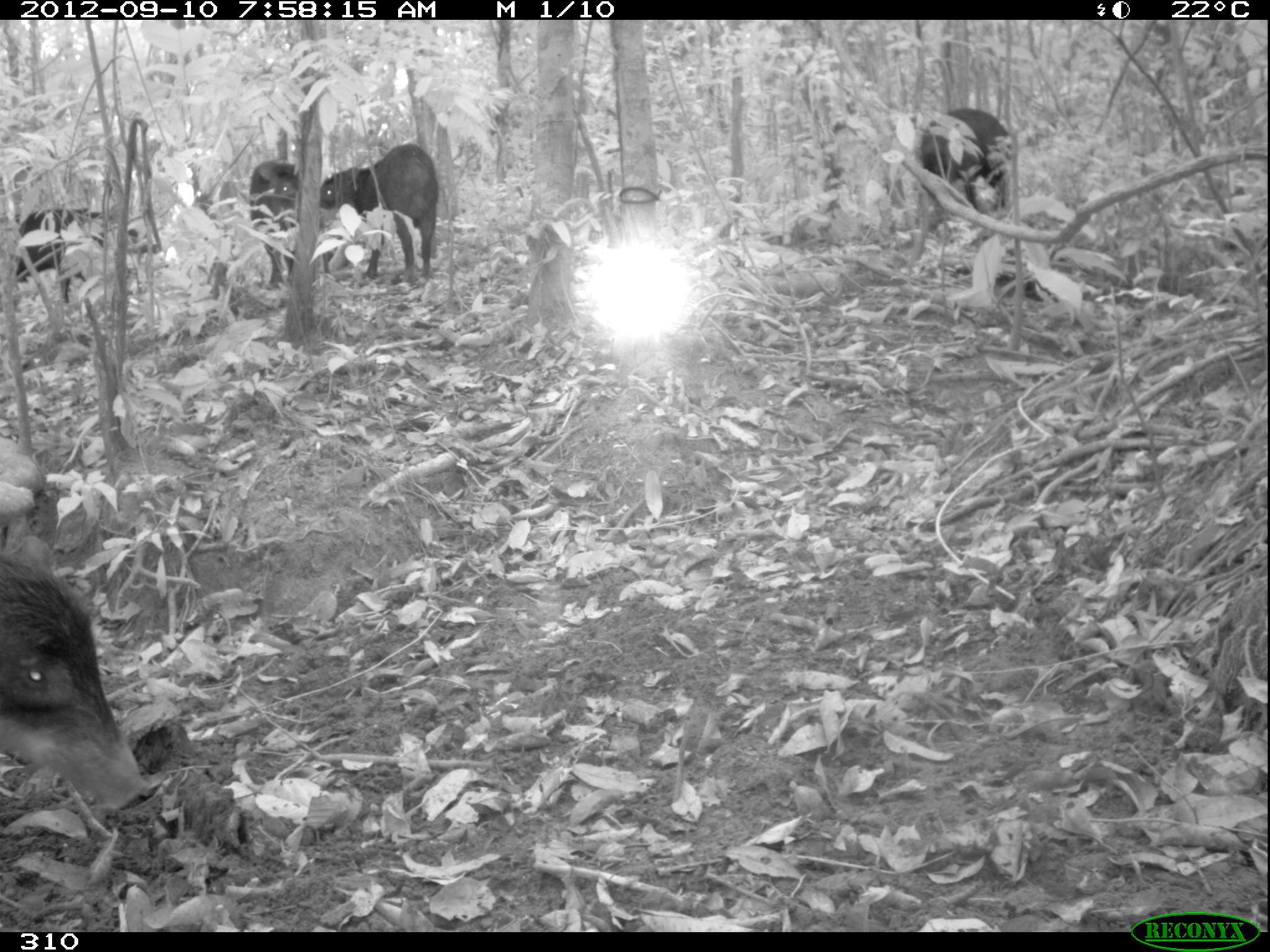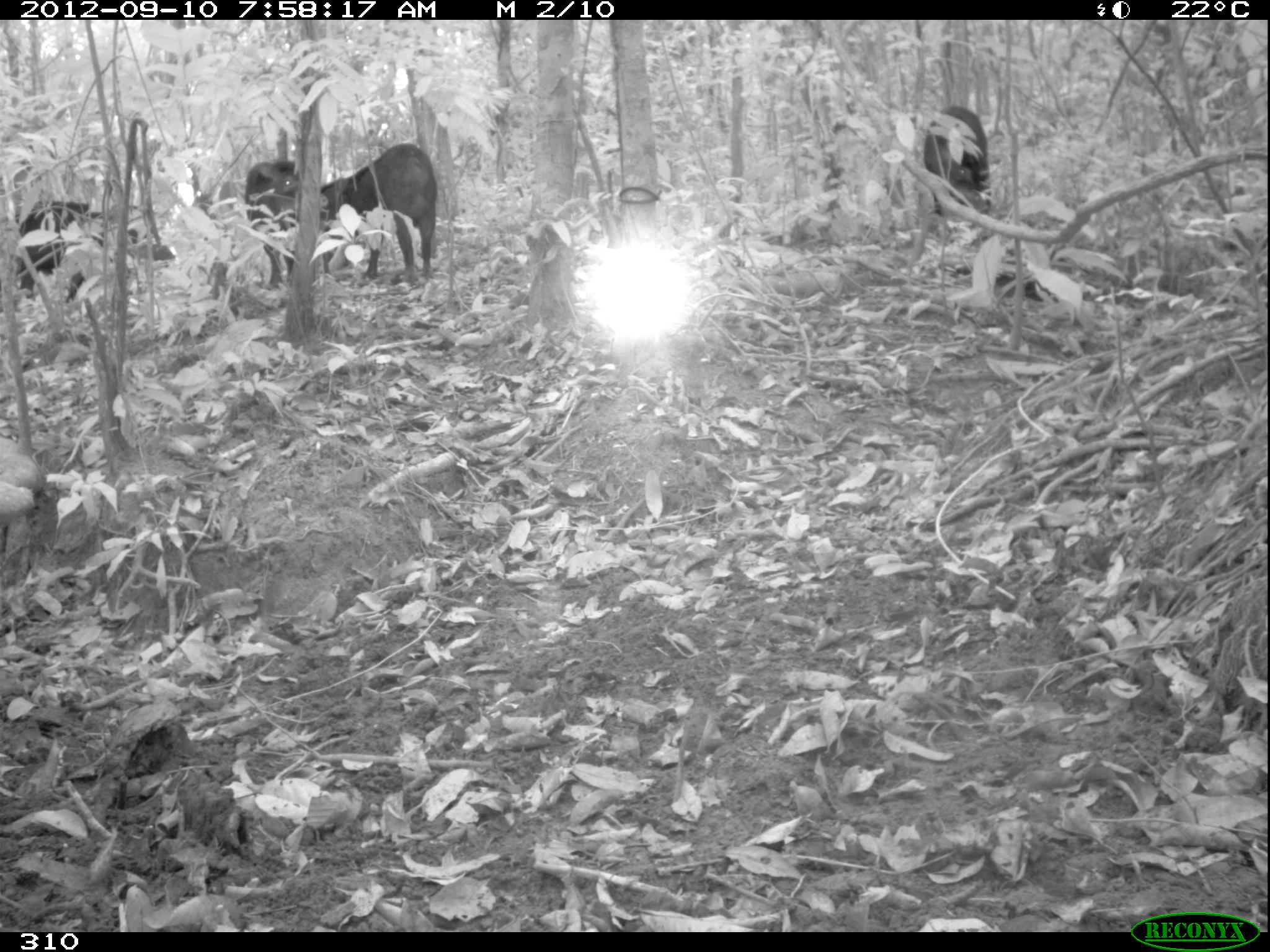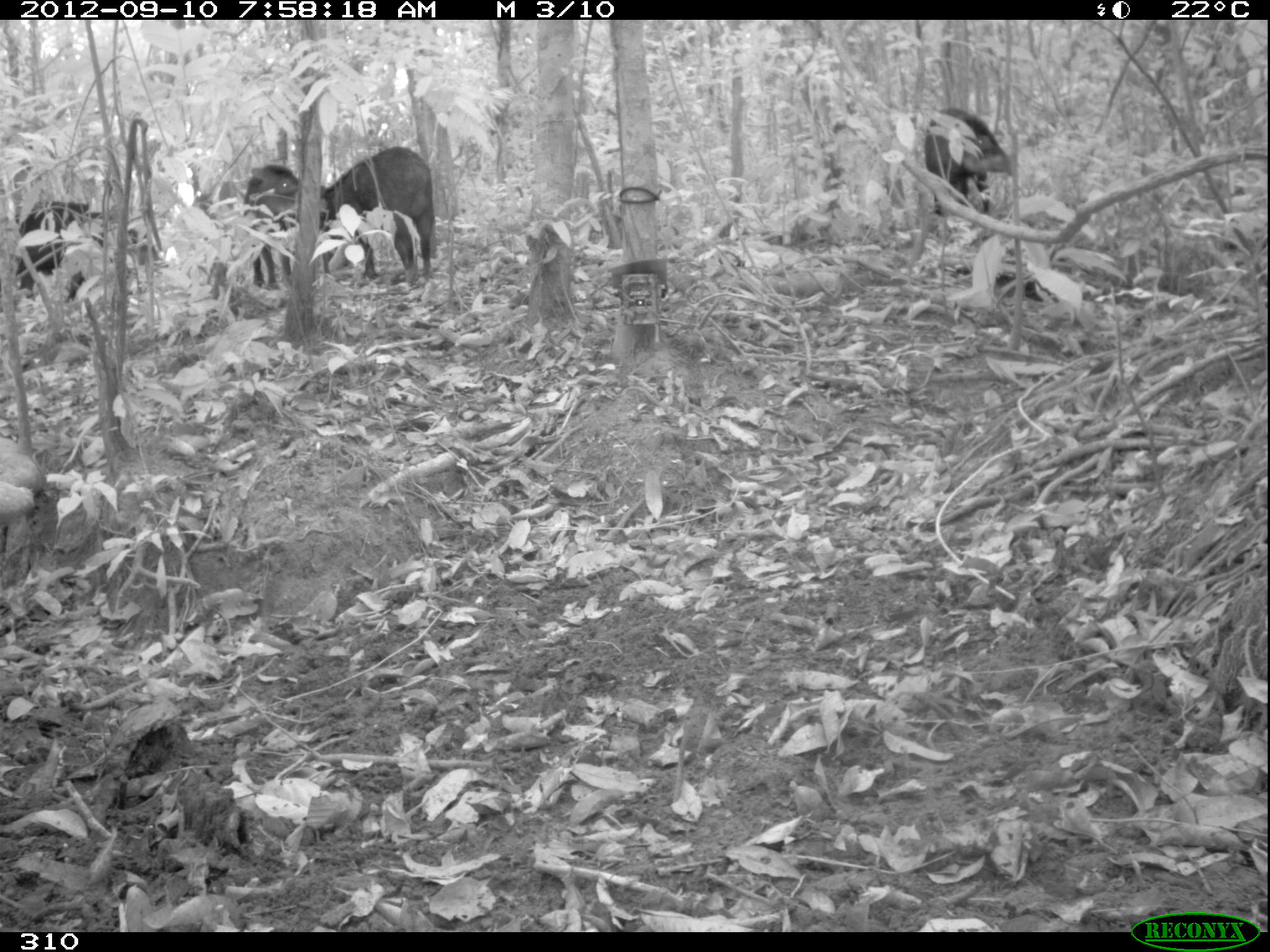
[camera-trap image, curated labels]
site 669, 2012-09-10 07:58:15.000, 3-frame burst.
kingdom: Animalia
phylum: Chordata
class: Mammalia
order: Artiodactyla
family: Tayassuidae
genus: Tayassu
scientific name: Tayassu pecari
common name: white-lipped peccary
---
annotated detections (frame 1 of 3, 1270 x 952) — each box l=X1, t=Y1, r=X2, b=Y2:
tayassu pecari: l=1, t=538, r=148, b=810; l=320, t=142, r=438, b=284; l=16, t=207, r=168, b=304; l=919, t=106, r=1010, b=230; l=249, t=160, r=298, b=286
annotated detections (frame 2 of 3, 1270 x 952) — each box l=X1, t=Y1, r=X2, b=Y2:
tayassu pecari: l=321, t=143, r=436, b=284; l=19, t=200, r=138, b=303; l=245, t=160, r=328, b=287; l=924, t=105, r=990, b=240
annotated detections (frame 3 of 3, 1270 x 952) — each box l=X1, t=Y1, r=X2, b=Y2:
tayassu pecari: l=318, t=146, r=435, b=286; l=15, t=200, r=137, b=304; l=244, t=164, r=328, b=288; l=924, t=106, r=1011, b=216